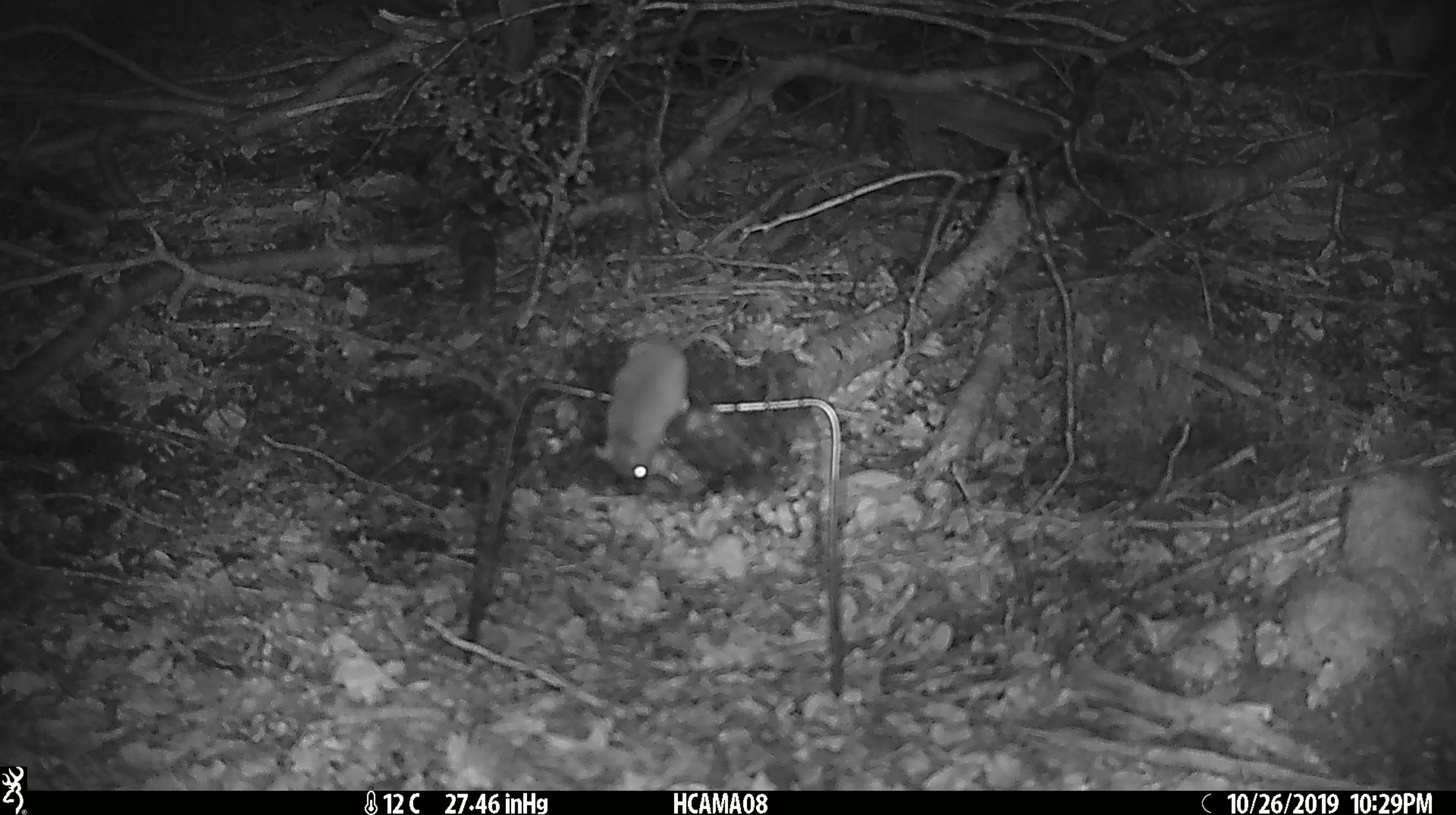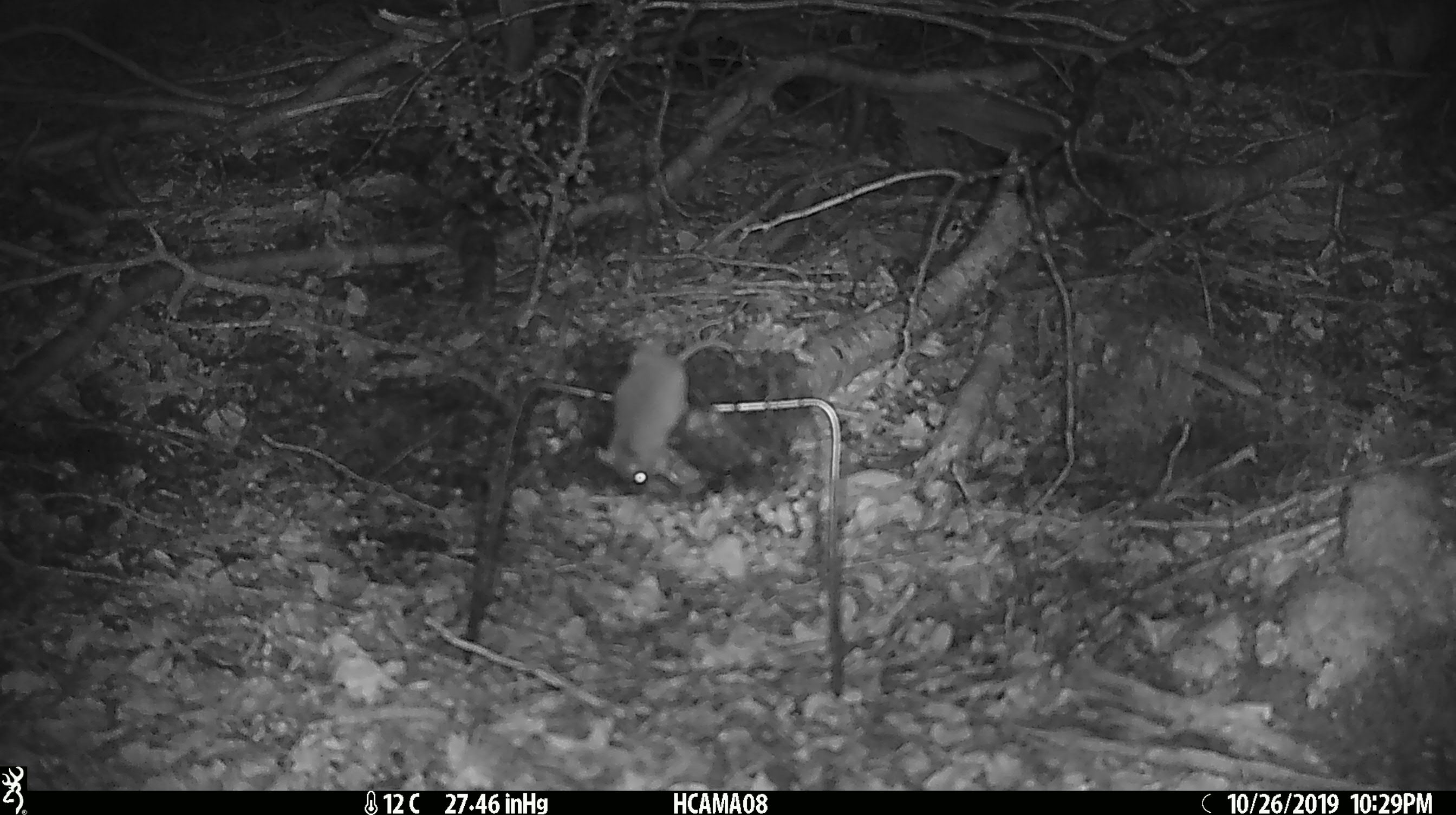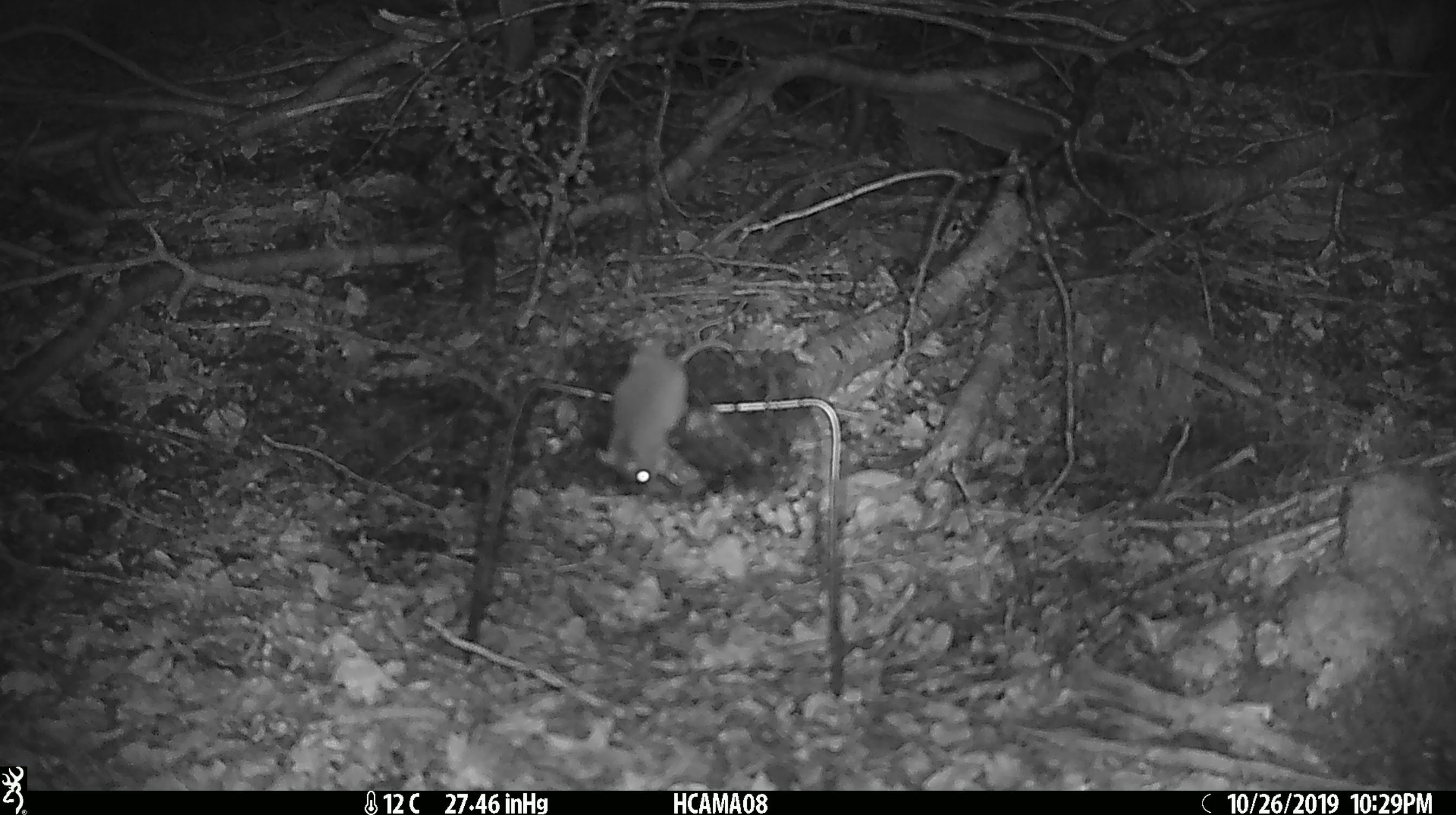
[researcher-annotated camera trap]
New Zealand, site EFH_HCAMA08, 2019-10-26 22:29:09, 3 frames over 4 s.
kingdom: Animalia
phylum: Chordata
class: Mammalia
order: Rodentia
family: Muridae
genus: Mus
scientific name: Mus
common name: mouse